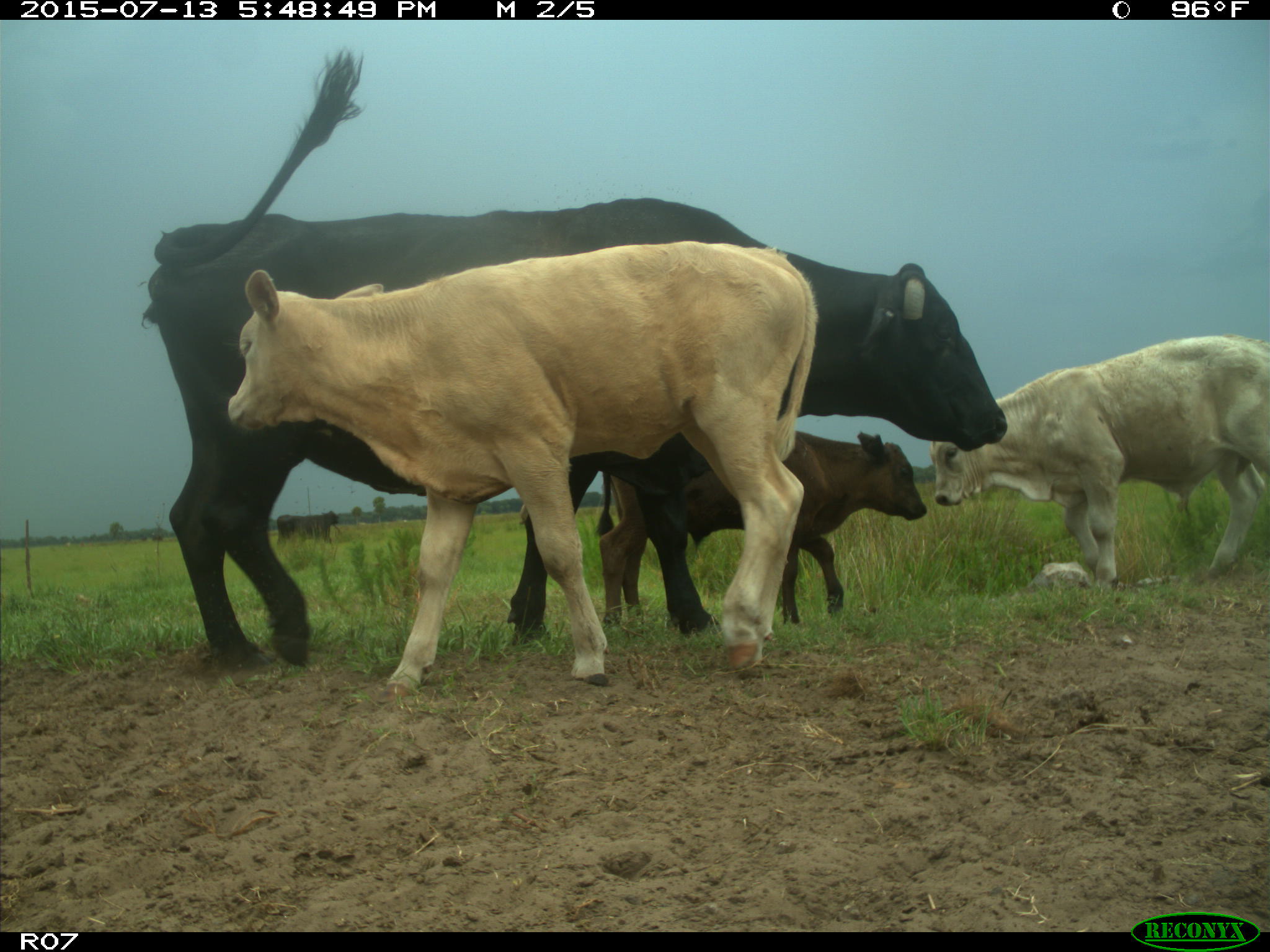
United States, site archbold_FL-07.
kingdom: Animalia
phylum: Chordata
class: Mammalia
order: Artiodactyla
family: Bovidae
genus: Bos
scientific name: Bos taurus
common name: domestic cow